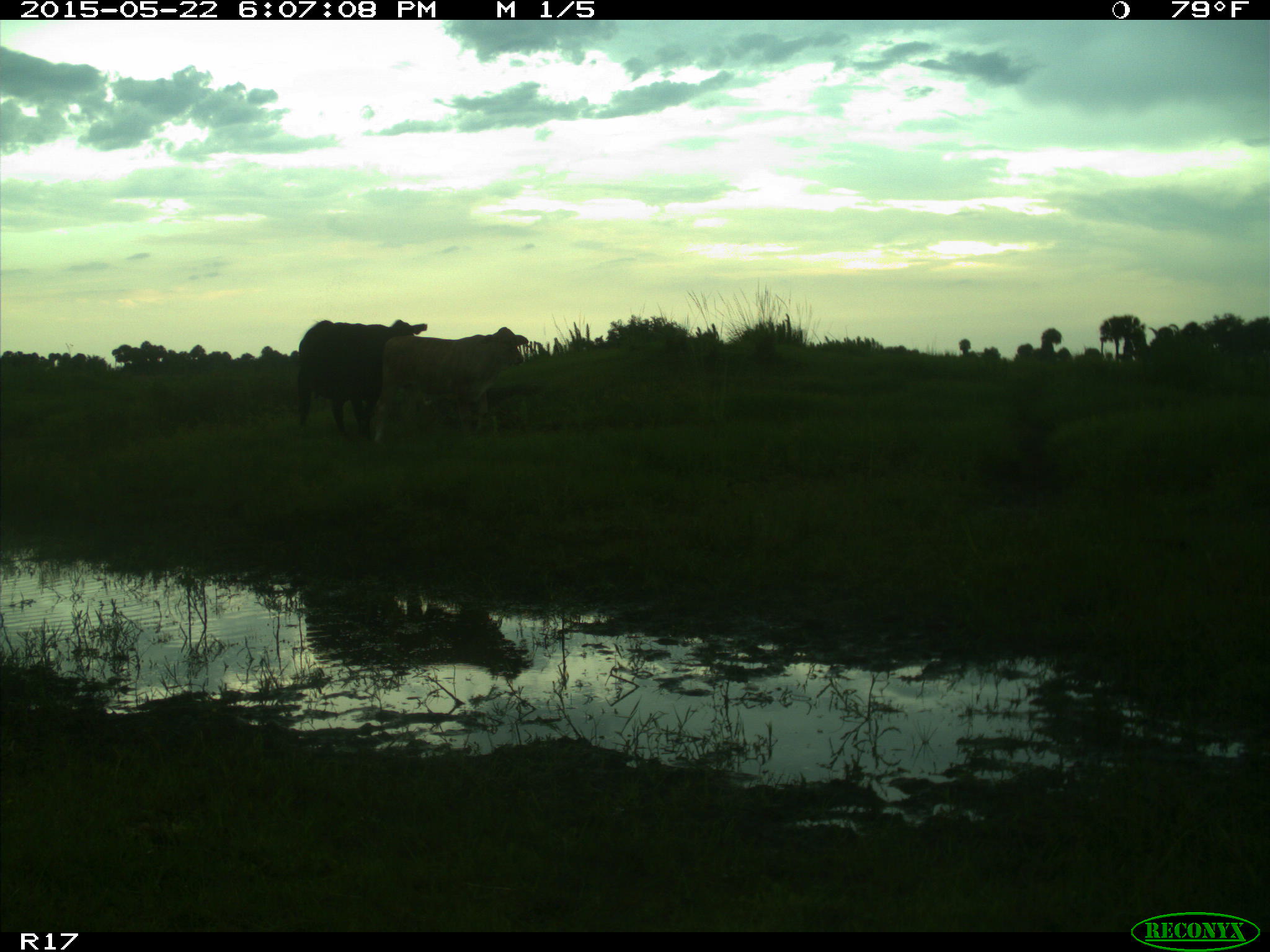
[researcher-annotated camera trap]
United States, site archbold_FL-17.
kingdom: Animalia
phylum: Chordata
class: Mammalia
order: Artiodactyla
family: Bovidae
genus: Bos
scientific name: Bos taurus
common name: domestic cow